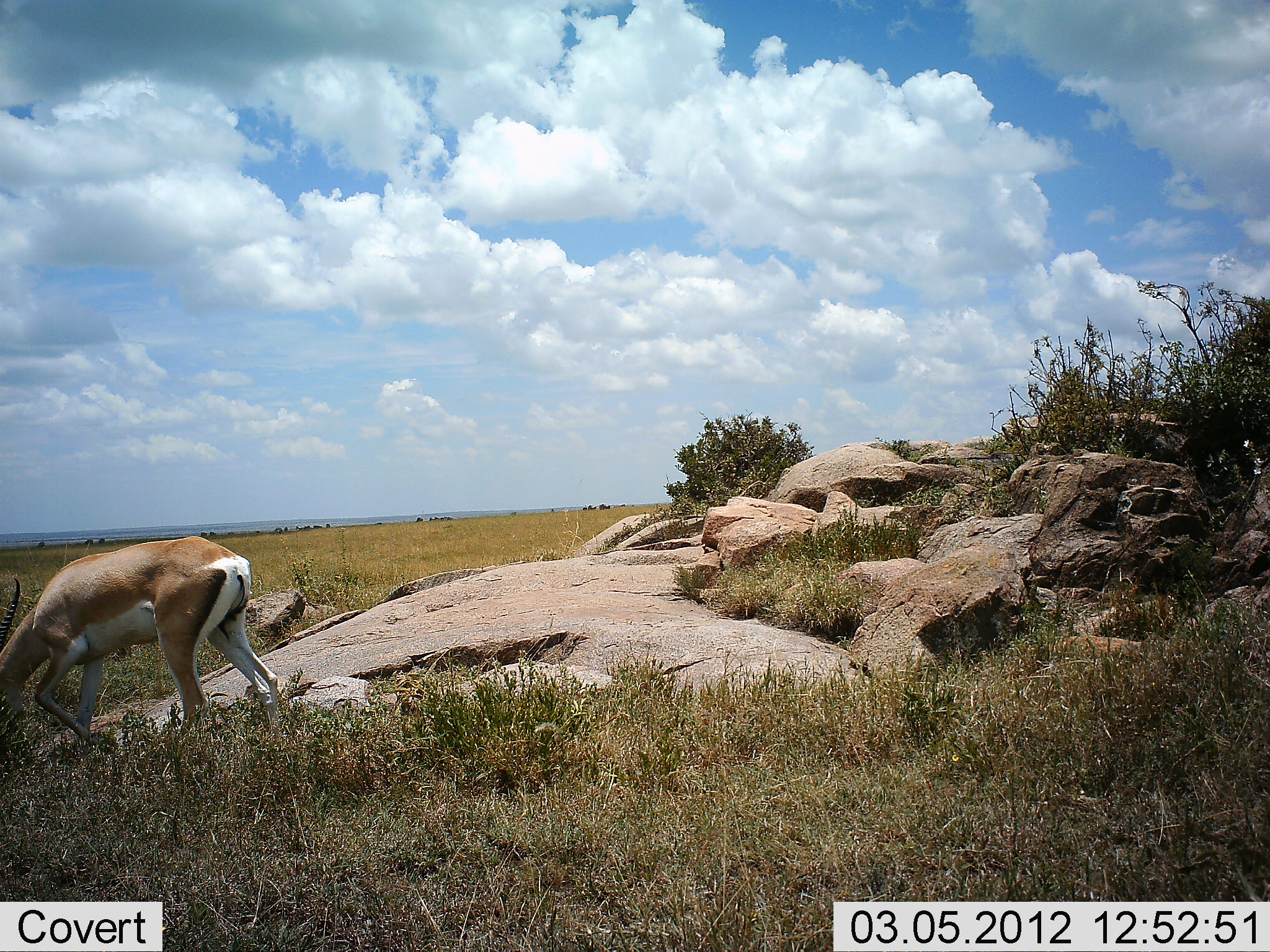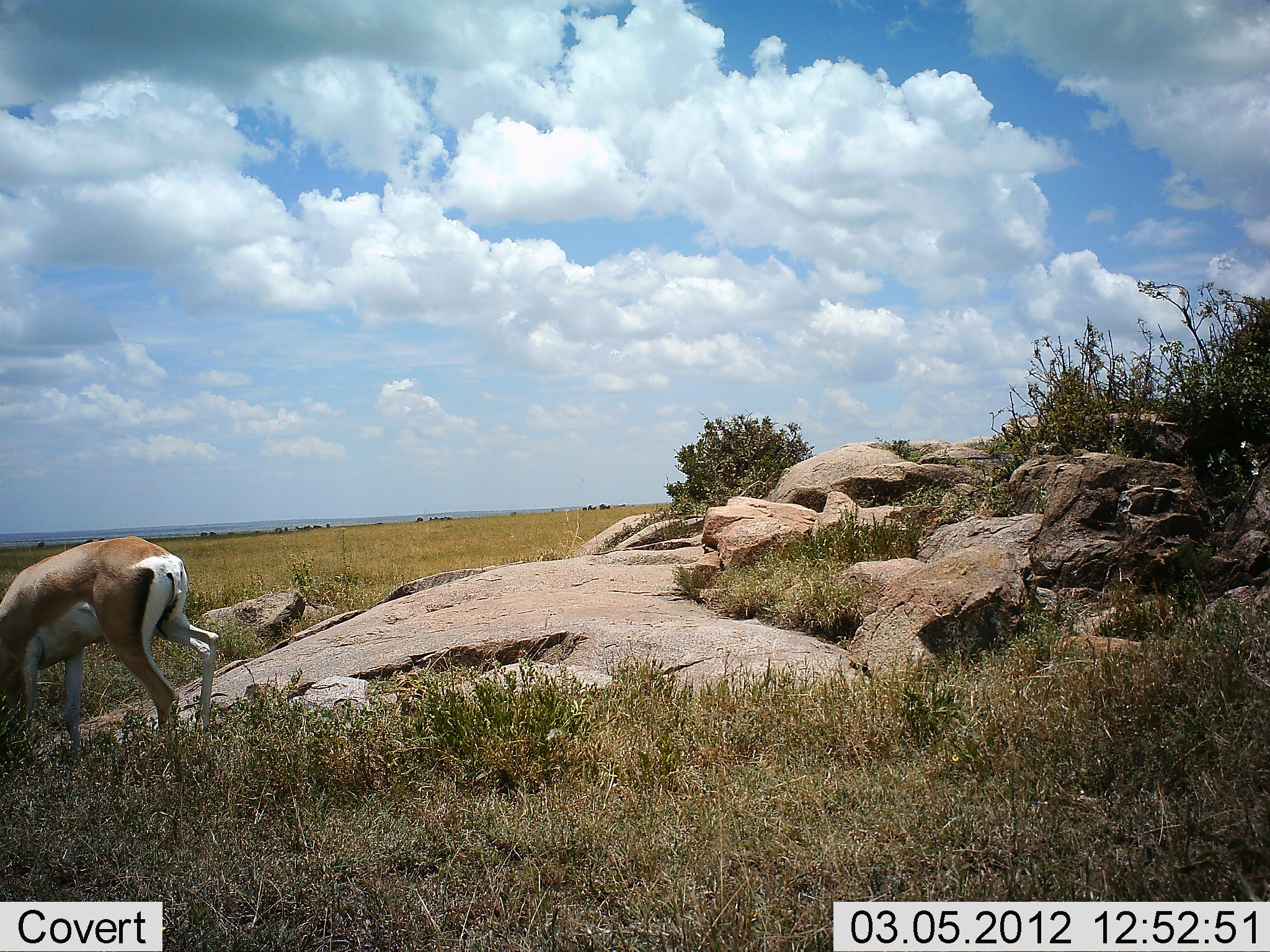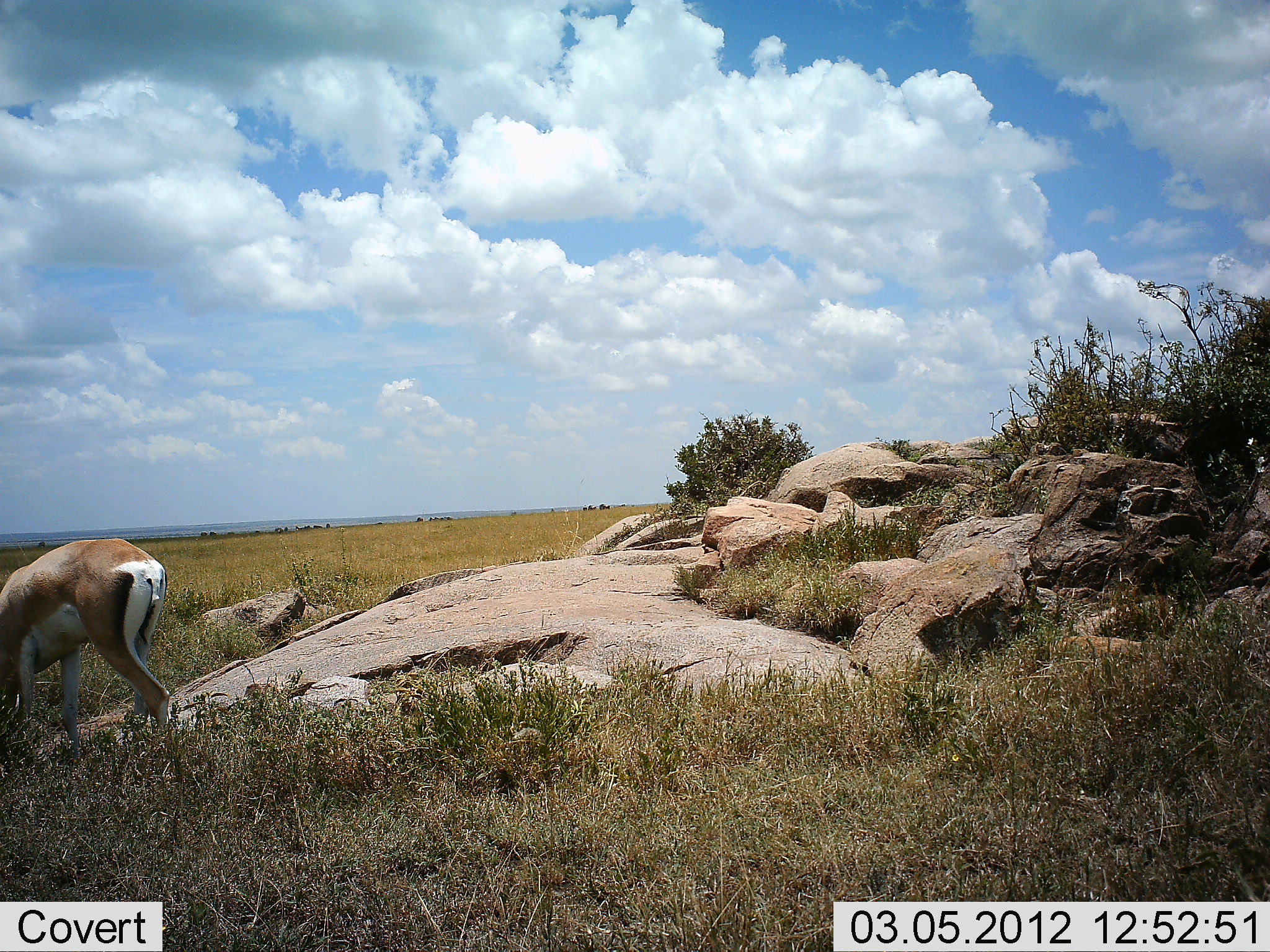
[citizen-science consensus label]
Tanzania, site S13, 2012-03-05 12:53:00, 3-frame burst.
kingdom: Animalia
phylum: Chordata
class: Mammalia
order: Artiodactyla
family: Bovidae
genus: Nanger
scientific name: Nanger granti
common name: grant's gazelle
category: gazellegrants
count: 1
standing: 20%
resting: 0%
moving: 47%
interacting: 0%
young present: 0%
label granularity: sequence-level